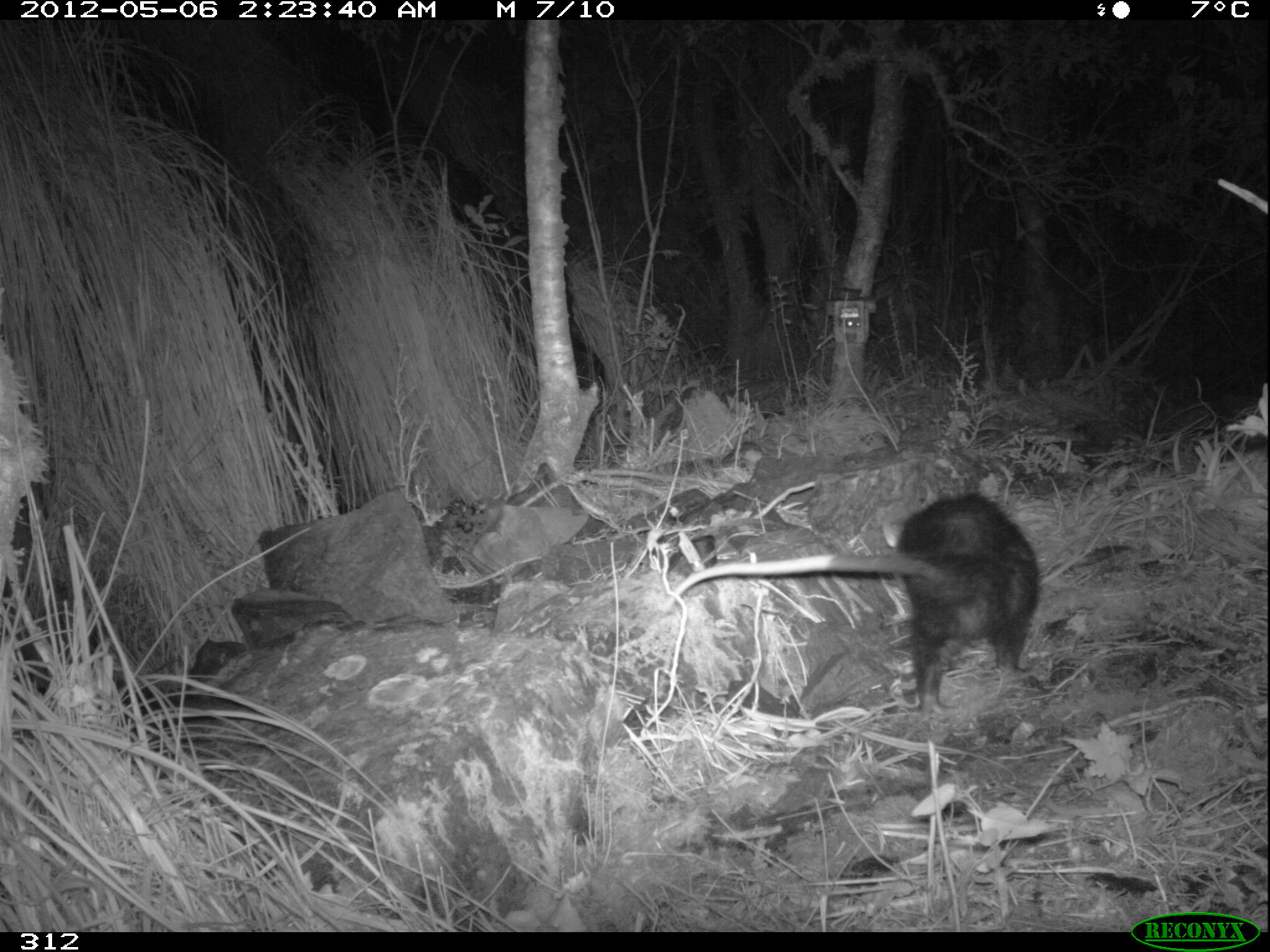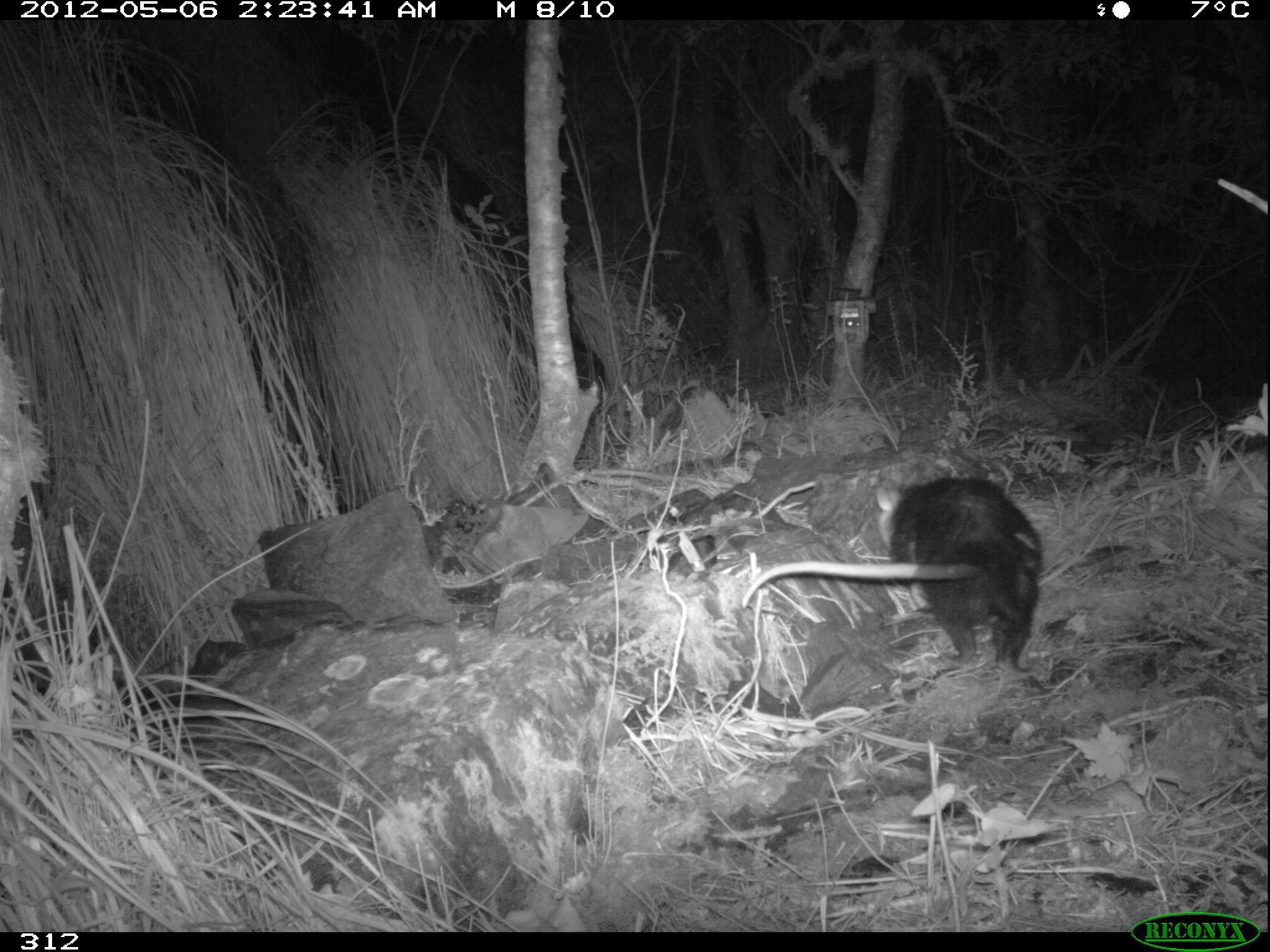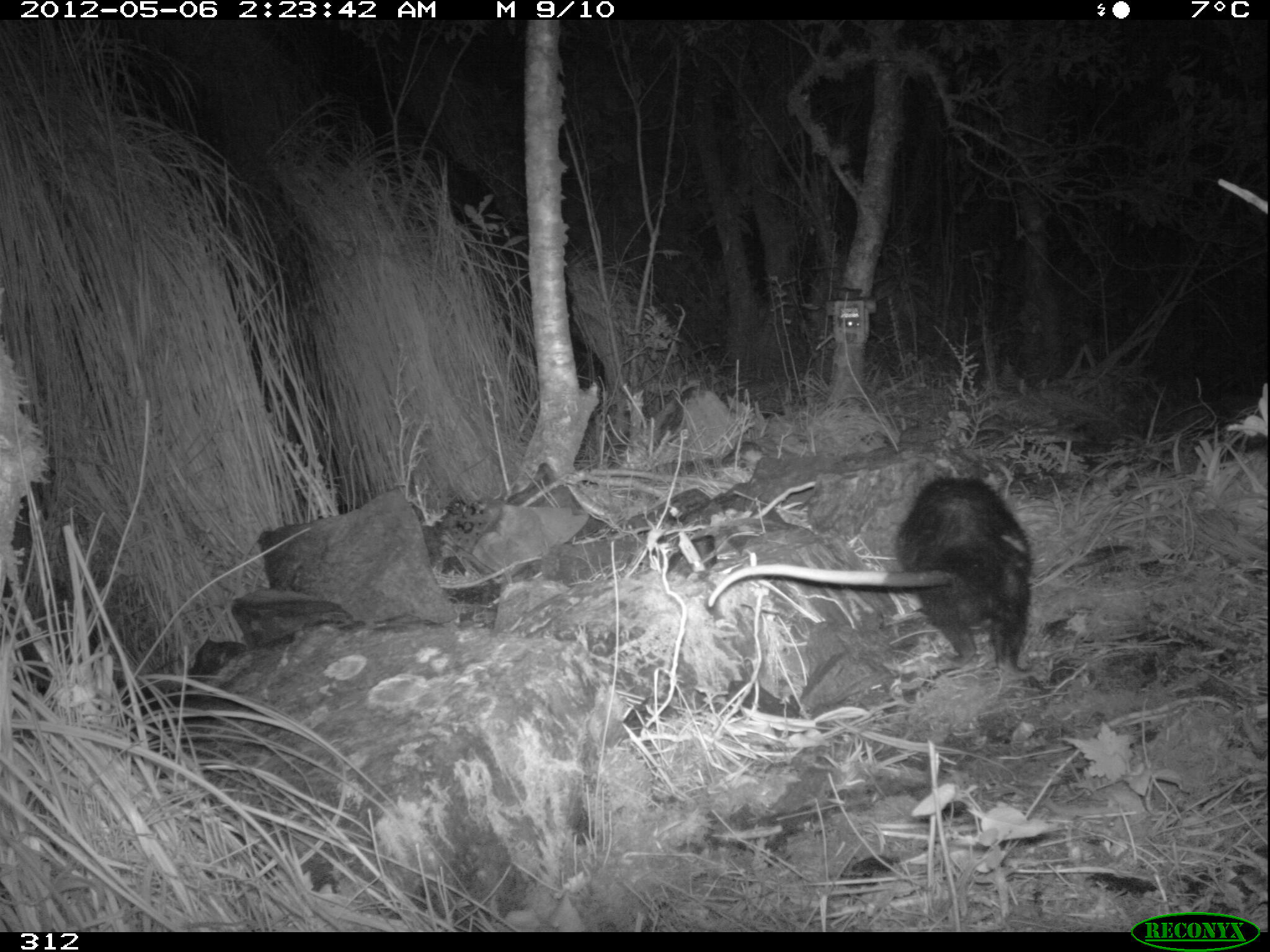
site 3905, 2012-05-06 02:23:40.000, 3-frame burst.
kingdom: Animalia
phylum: Chordata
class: Mammalia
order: Didelphimorphia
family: Didelphidae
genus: Didelphis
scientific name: Didelphis pernigra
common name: andean white-eared opossum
Didelphis pernigra (andean white-eared opossum).